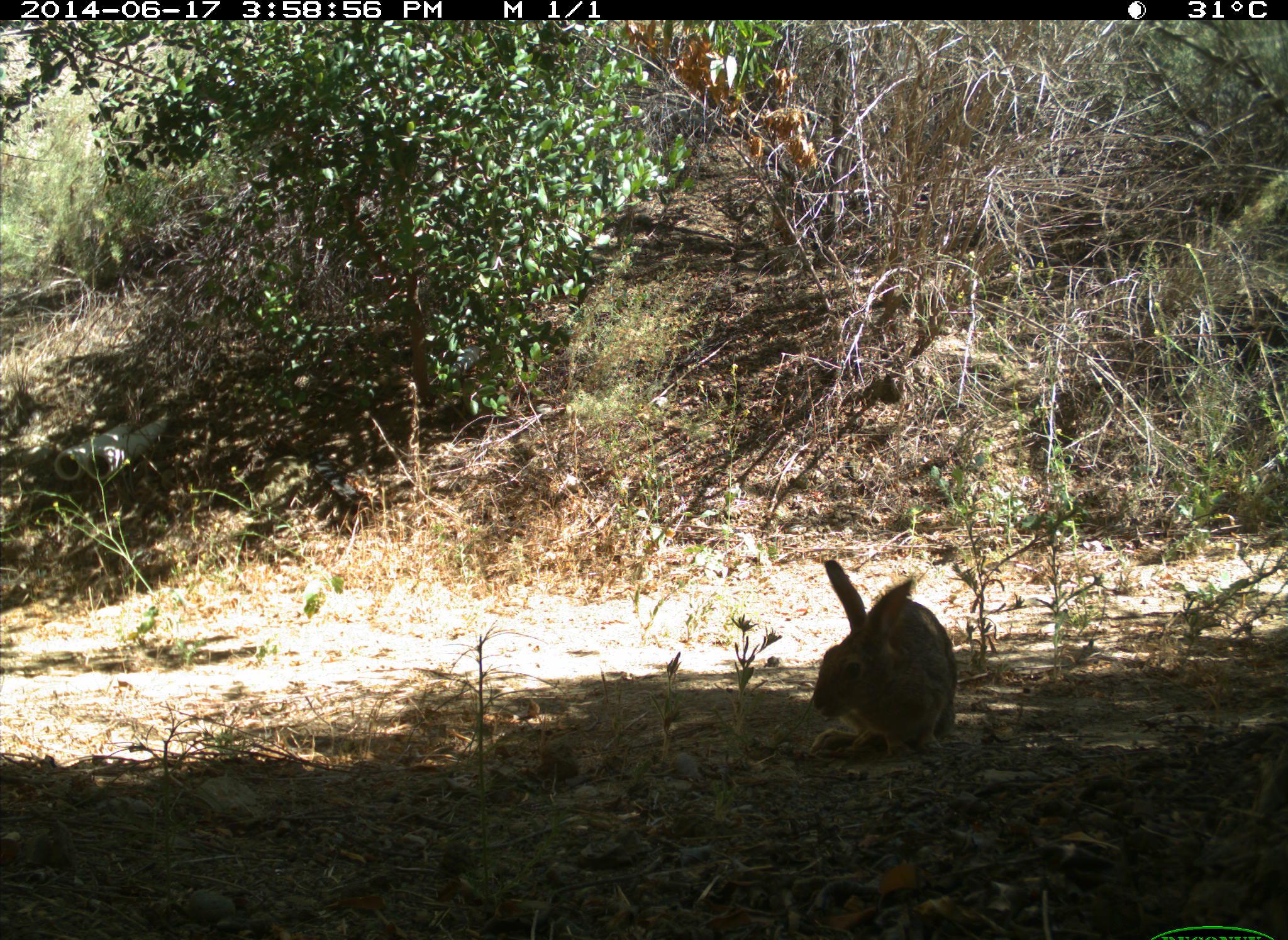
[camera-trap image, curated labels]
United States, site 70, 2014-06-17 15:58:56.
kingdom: Animalia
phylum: Chordata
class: Mammalia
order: Lagomorpha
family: Leporidae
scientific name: Leporidae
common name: rabbits and hares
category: rabbit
Rabbit (rabbits and hares) (Leporidae).